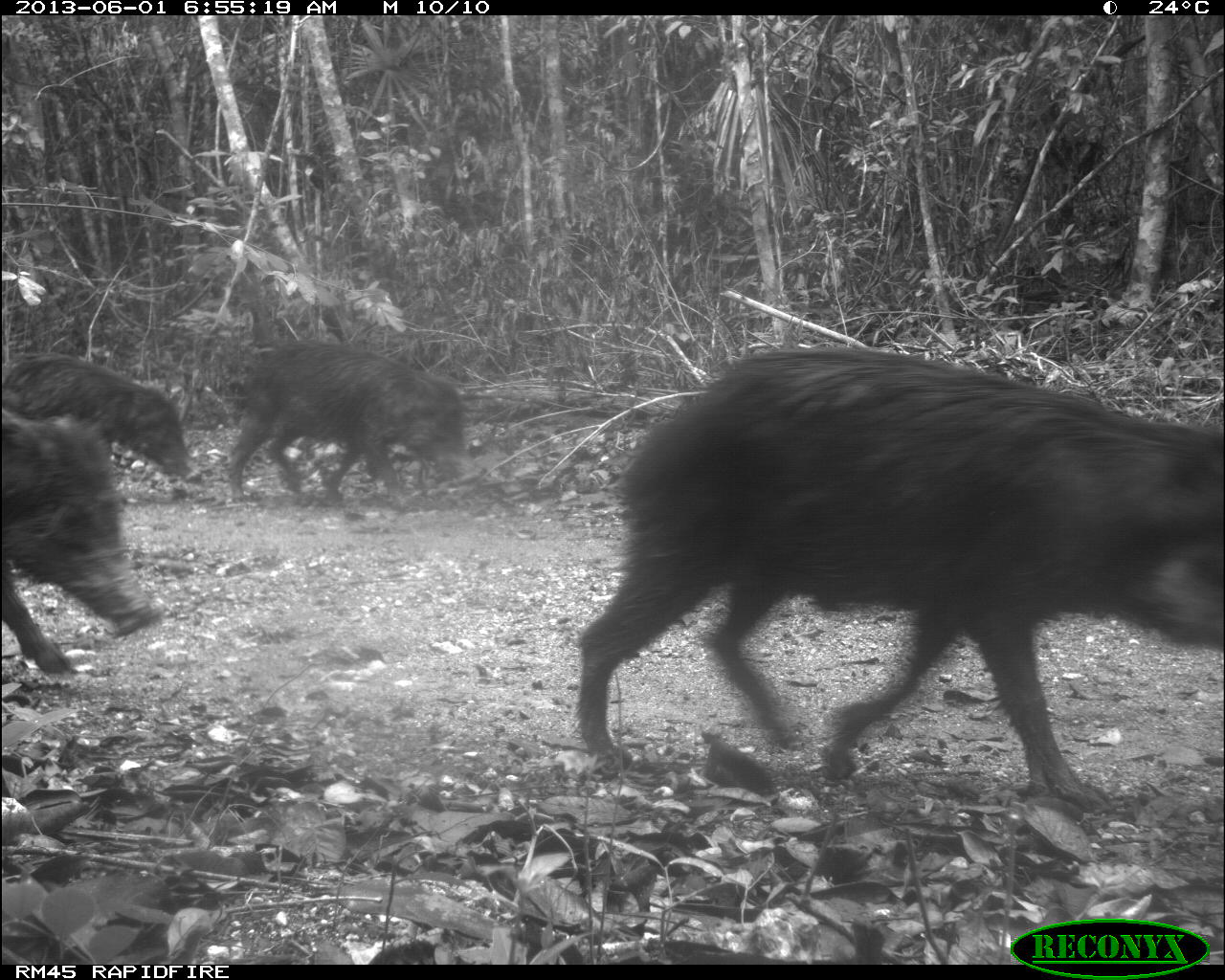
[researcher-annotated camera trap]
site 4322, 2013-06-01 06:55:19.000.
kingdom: Animalia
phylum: Chordata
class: Mammalia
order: Artiodactyla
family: Tayassuidae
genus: Tayassu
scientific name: Tayassu pecari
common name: white-lipped peccary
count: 39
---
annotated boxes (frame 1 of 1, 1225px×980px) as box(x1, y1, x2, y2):
tayassu pecari: box(573, 340, 1225, 811); box(0, 403, 161, 677); box(222, 340, 467, 504); box(1, 350, 194, 481)